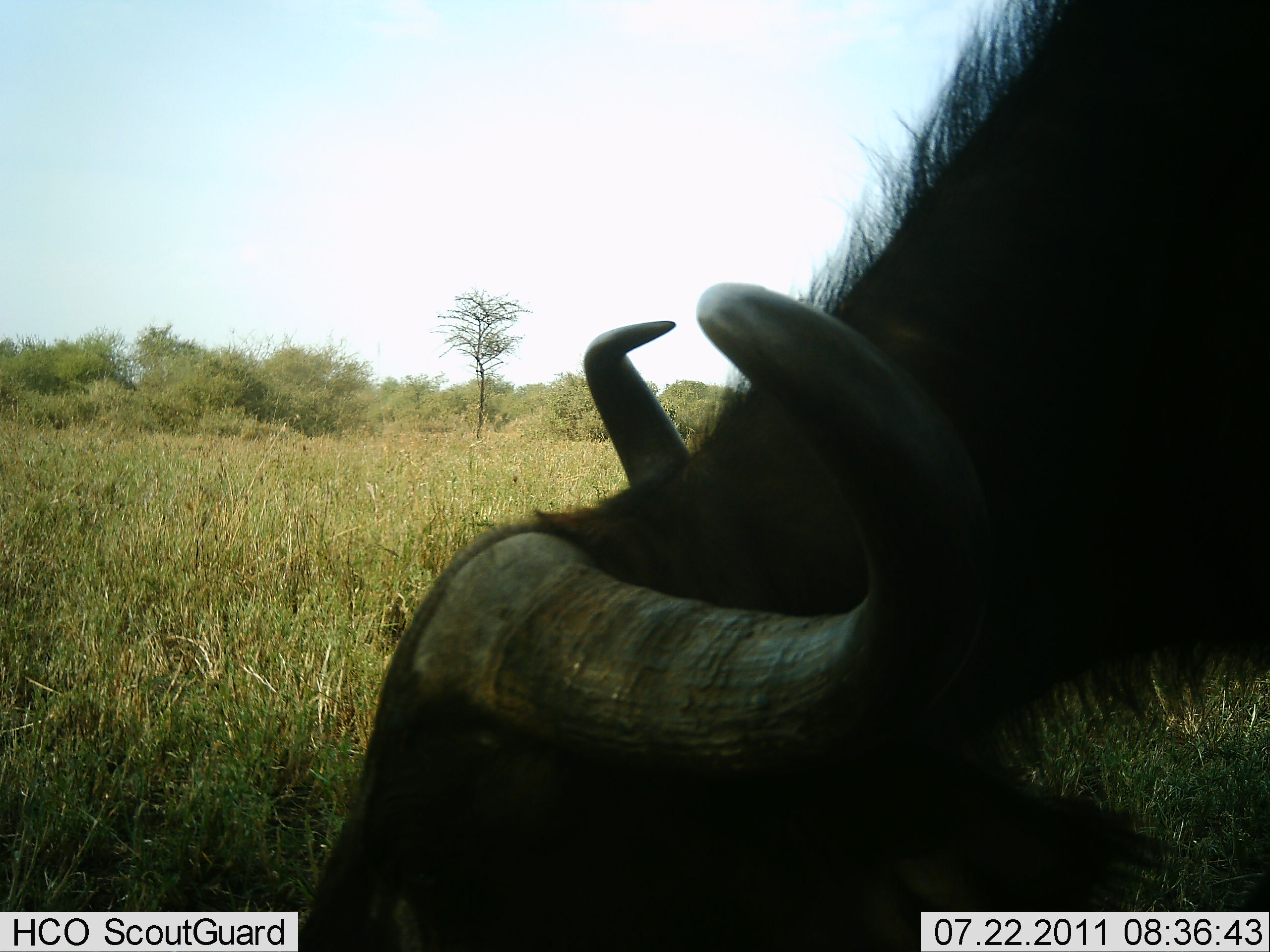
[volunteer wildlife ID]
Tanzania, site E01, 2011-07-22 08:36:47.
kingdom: Animalia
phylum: Chordata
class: Mammalia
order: Artiodactyla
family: Bovidae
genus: Syncerus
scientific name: Syncerus caffer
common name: cape buffalo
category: buffalo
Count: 1.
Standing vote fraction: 7%.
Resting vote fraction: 0%.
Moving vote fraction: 0%.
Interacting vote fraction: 7%.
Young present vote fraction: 0%.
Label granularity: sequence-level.